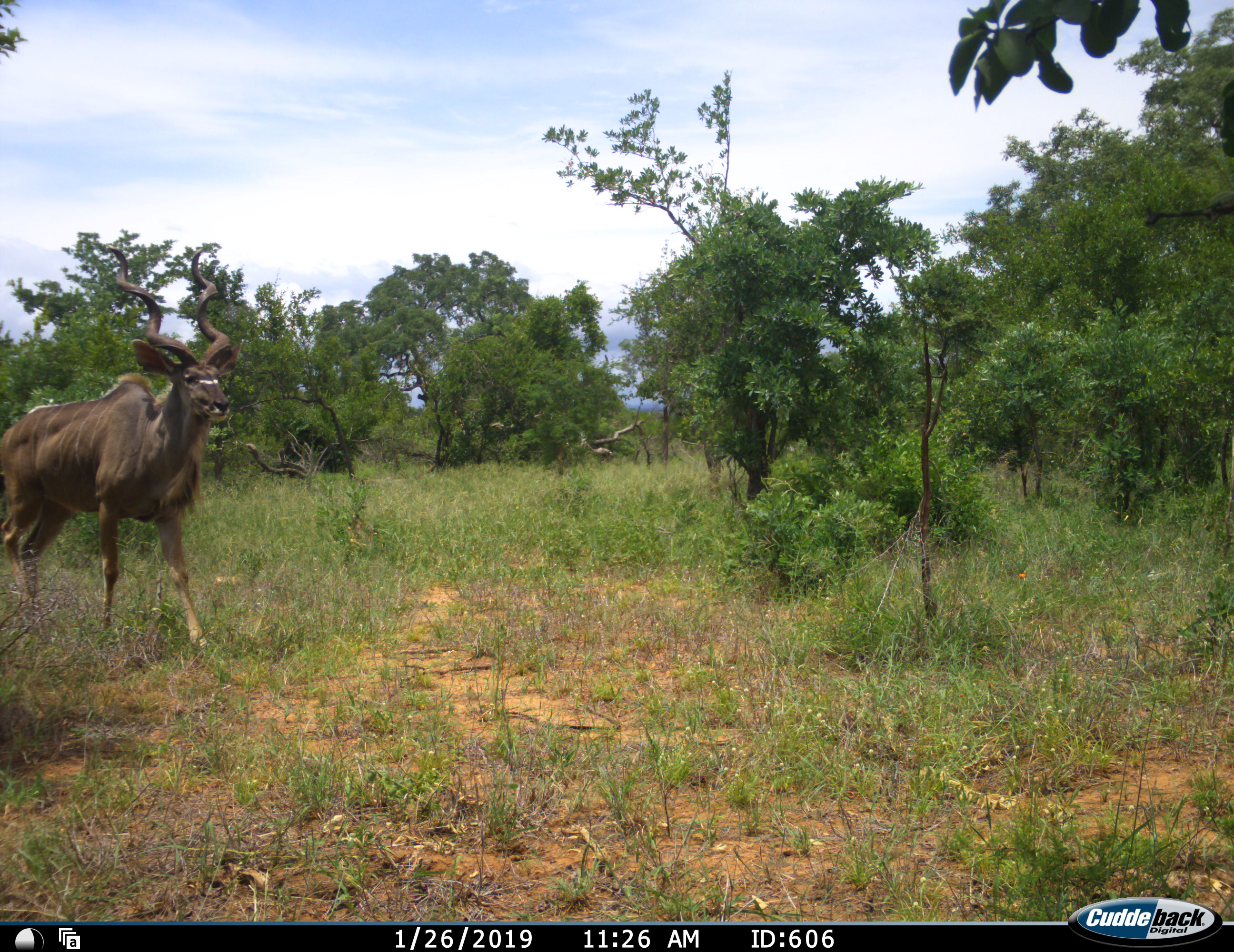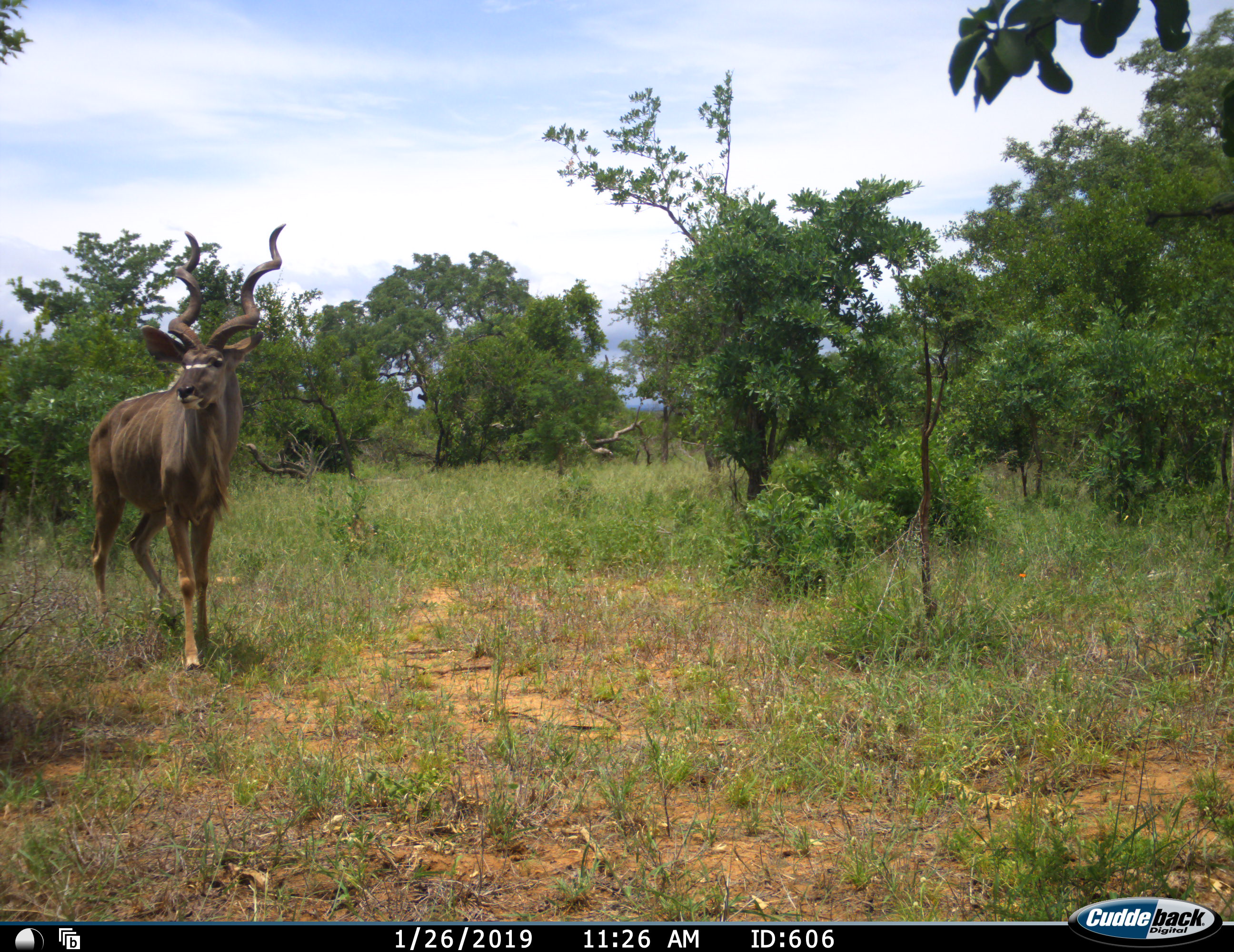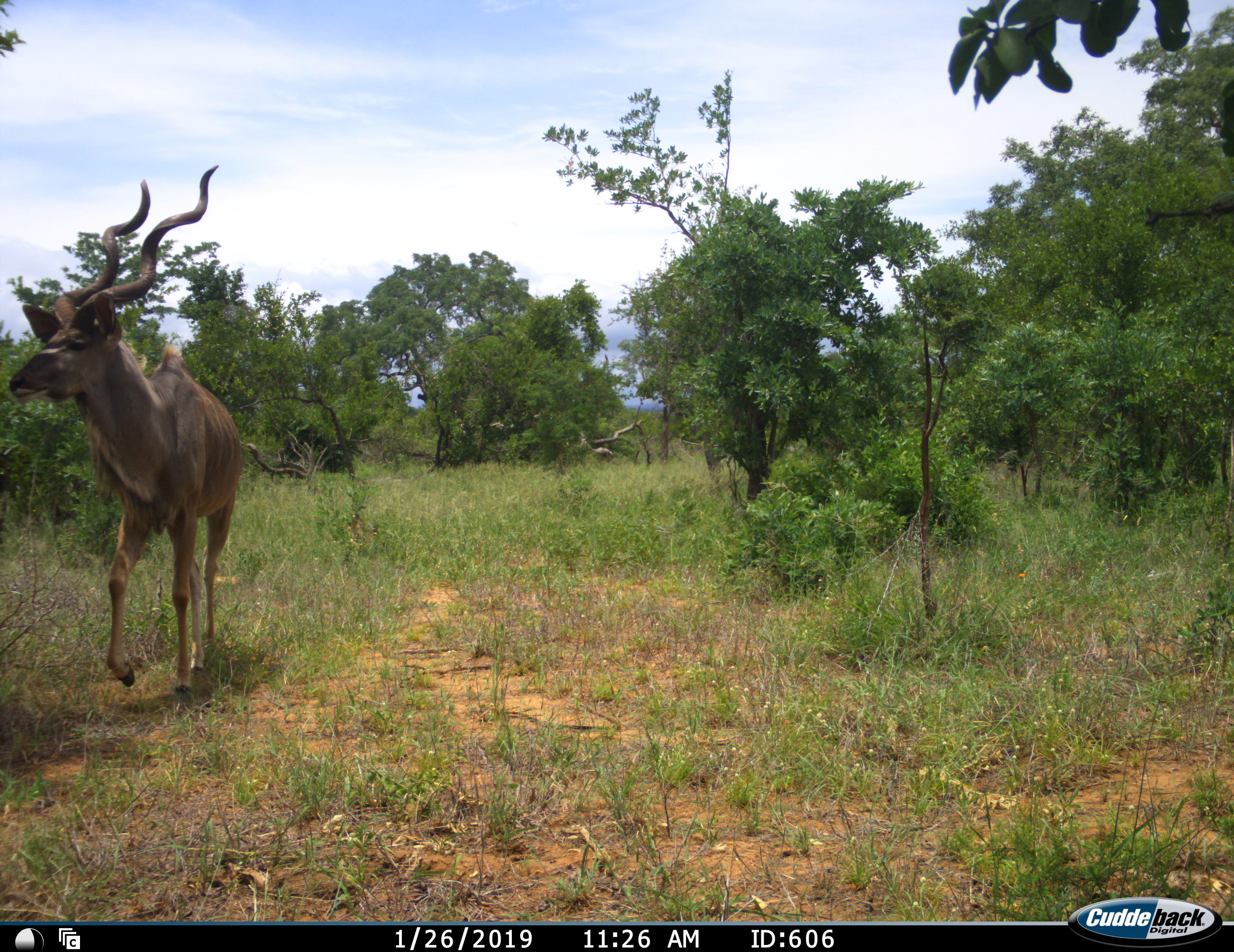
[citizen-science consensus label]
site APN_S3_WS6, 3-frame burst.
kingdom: Animalia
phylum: Chordata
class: Mammalia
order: Artiodactyla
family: Bovidae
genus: Tragelaphus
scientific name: Tragelaphus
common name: kudu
Kudu (Tragelaphus), count 1. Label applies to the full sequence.